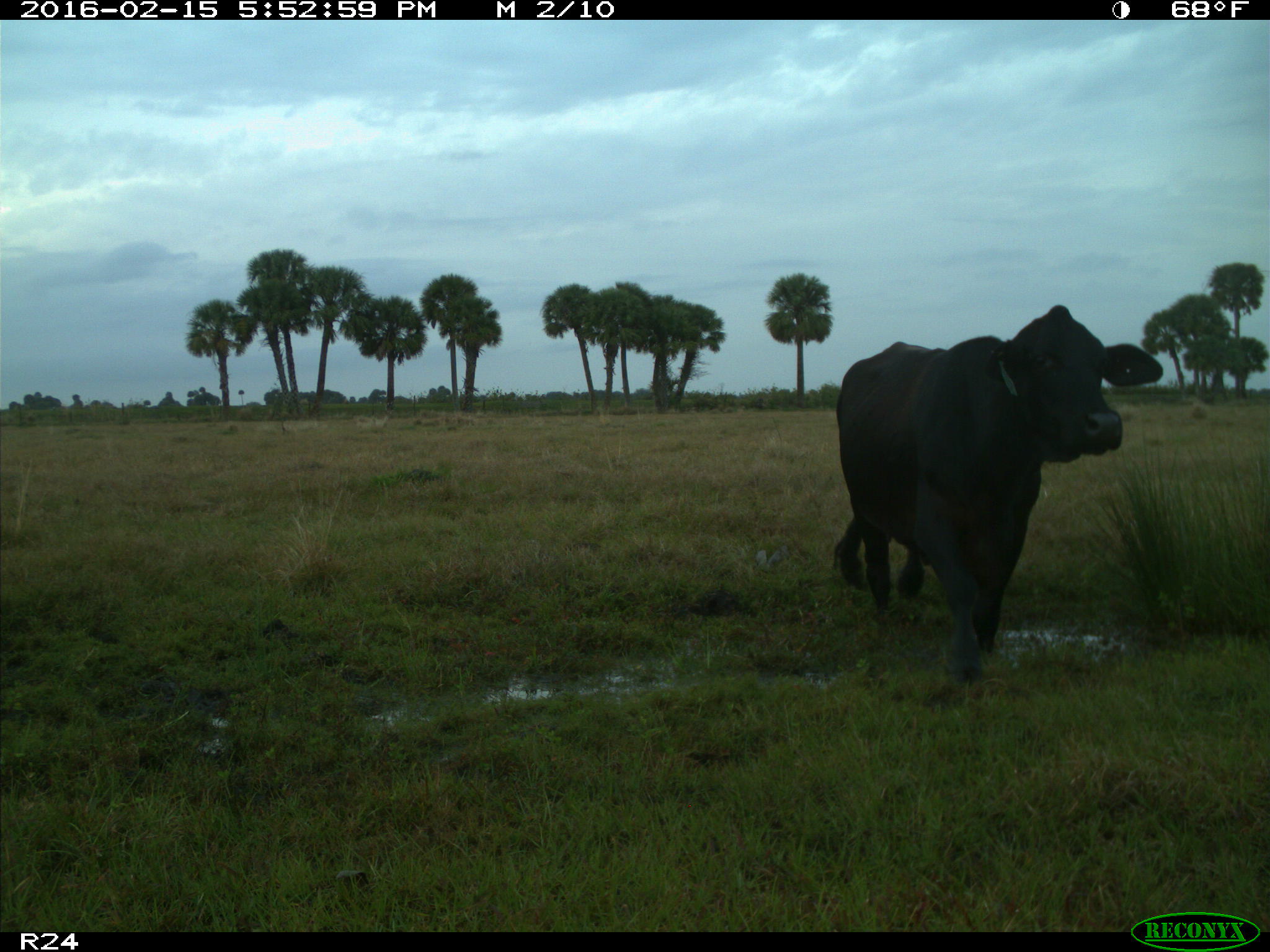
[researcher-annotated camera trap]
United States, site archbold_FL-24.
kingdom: Animalia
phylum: Chordata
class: Mammalia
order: Artiodactyla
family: Bovidae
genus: Bos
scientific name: Bos taurus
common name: domestic cow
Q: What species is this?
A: Bos taurus (domestic cow).